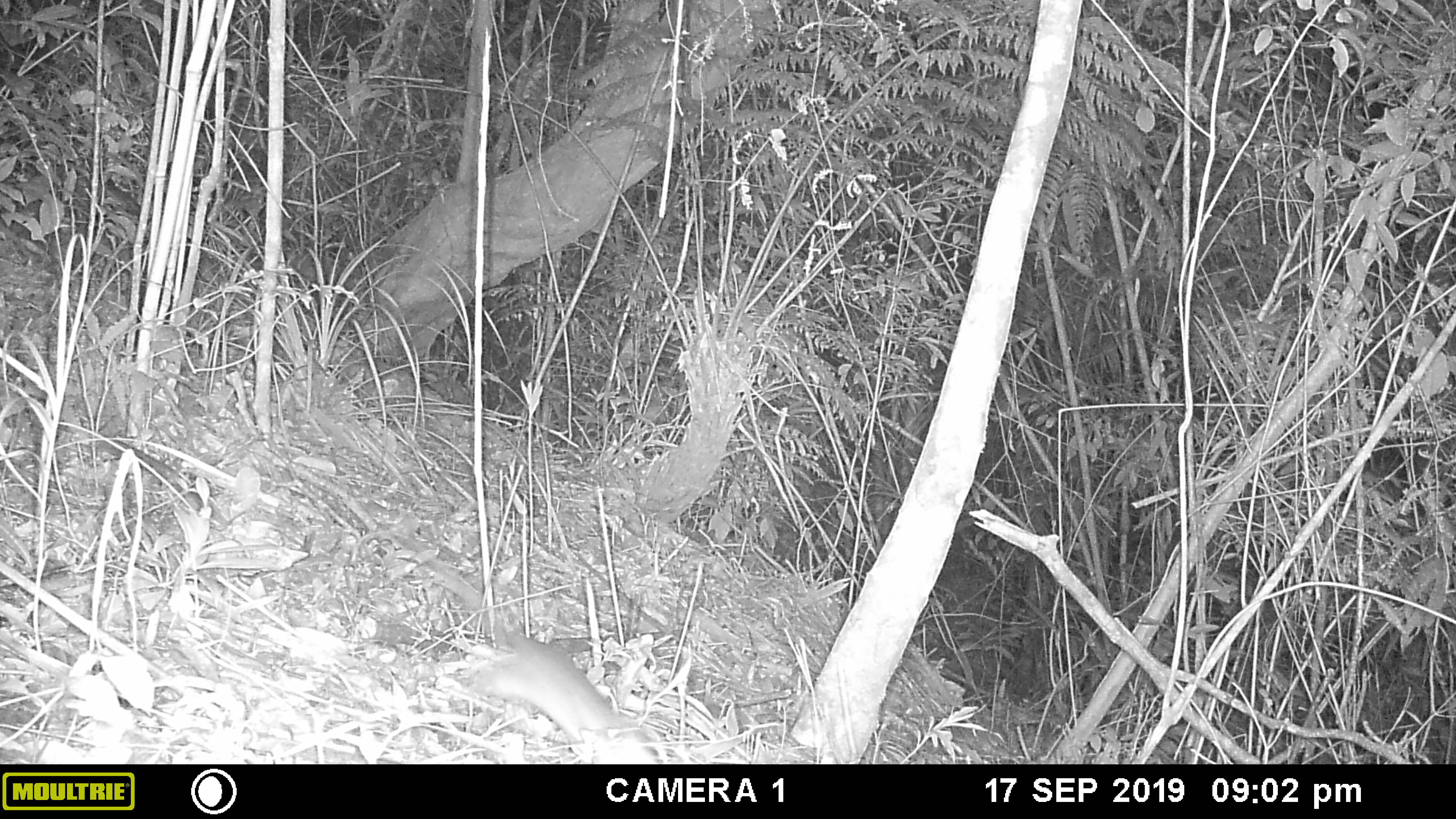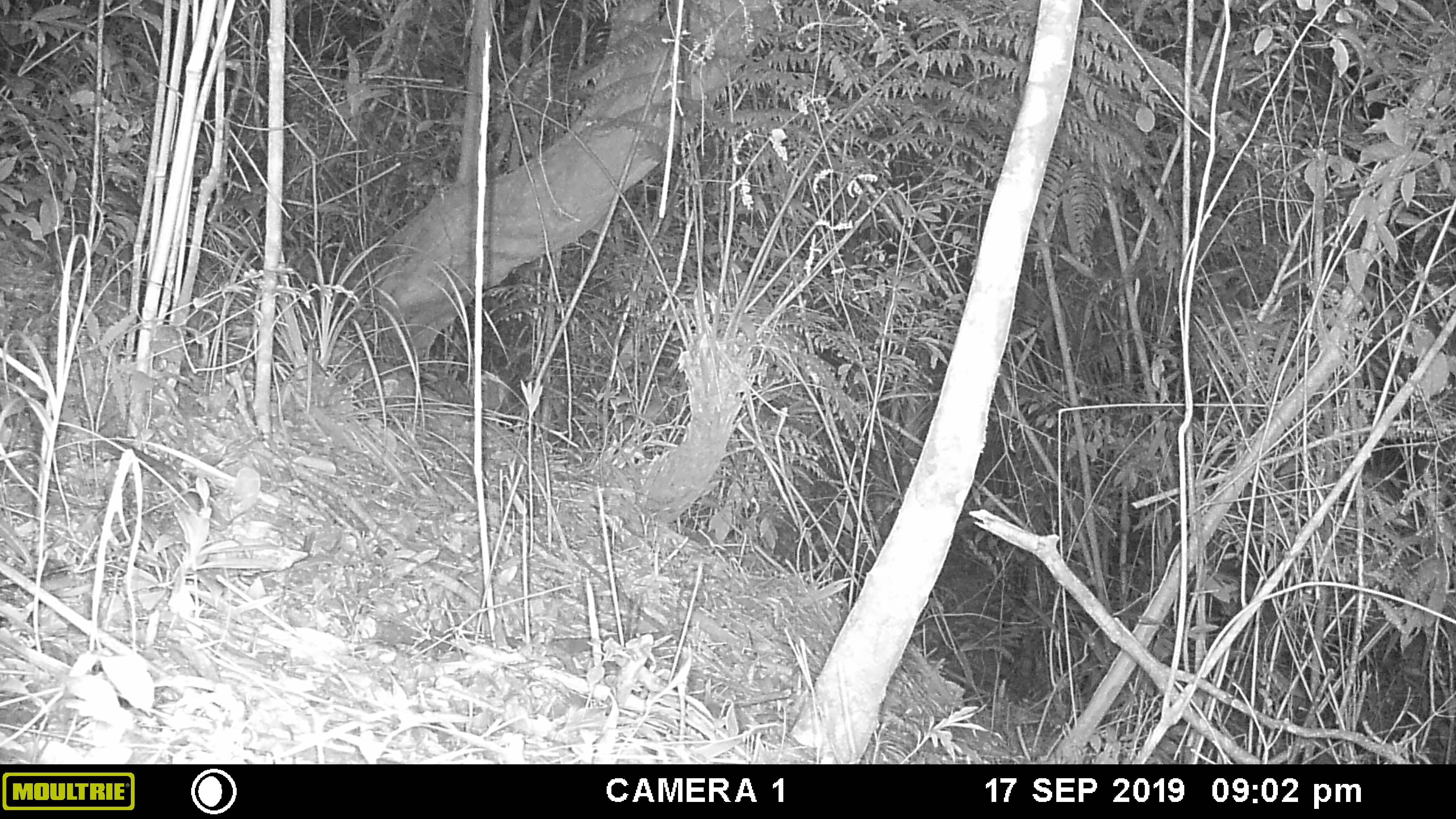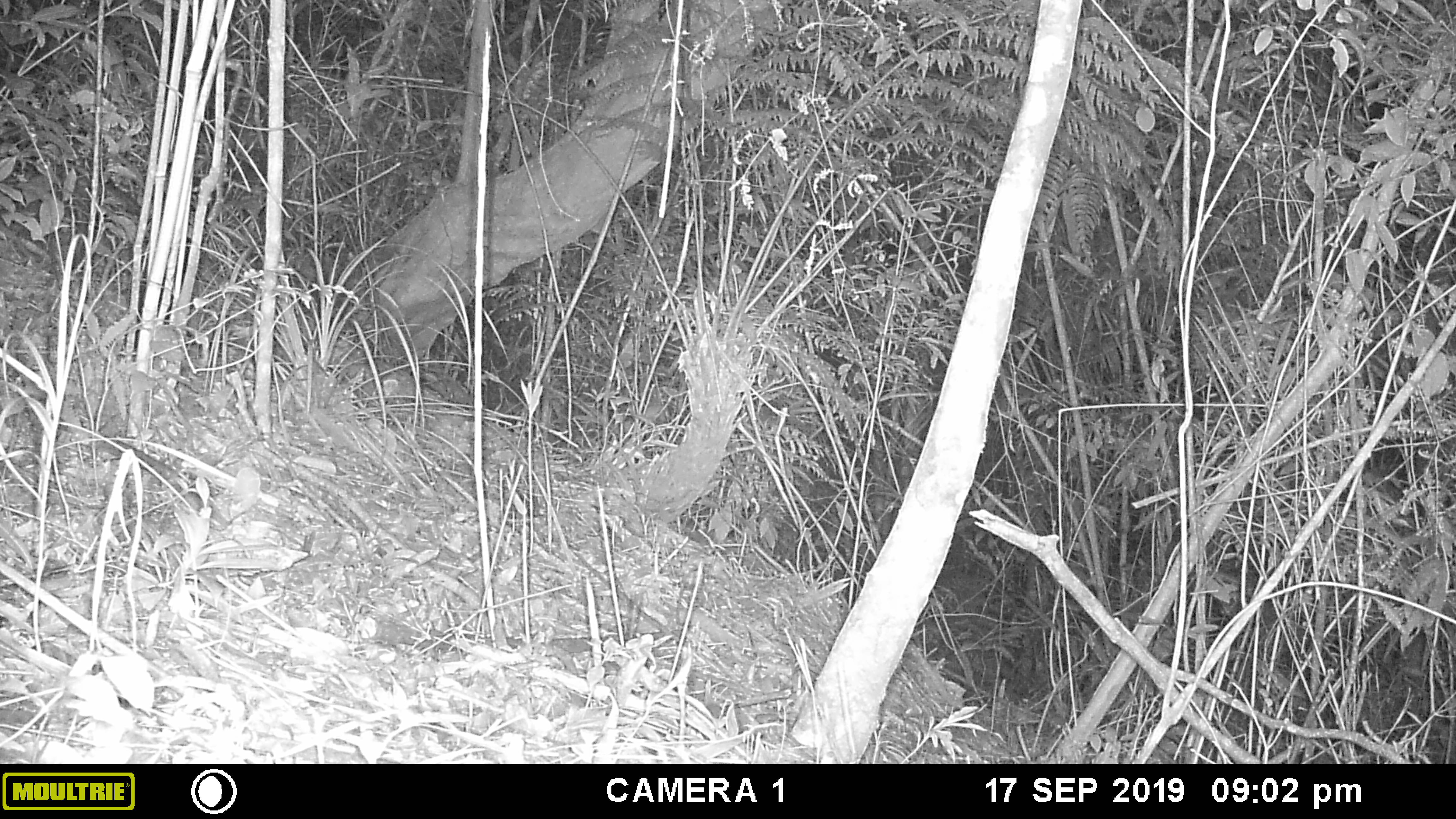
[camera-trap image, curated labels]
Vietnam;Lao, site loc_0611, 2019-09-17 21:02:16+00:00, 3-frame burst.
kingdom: Animalia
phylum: Chordata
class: Mammalia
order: Rodentia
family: Muridae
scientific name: Muridae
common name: old-world mice and rats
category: unidentified murid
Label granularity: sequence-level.